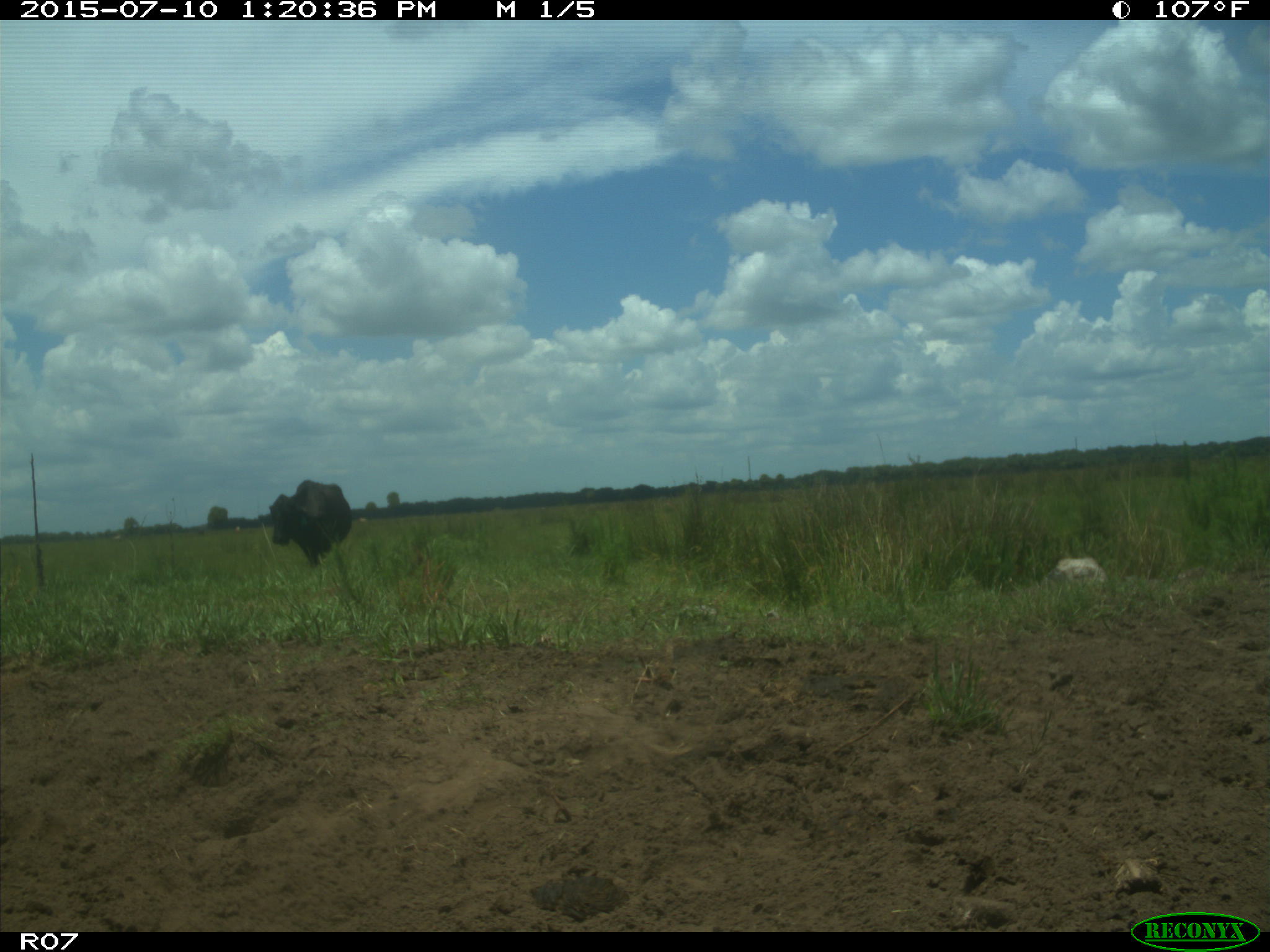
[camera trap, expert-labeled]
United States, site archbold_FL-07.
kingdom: Animalia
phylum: Chordata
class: Mammalia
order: Artiodactyla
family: Bovidae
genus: Bos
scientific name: Bos taurus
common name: domestic cow